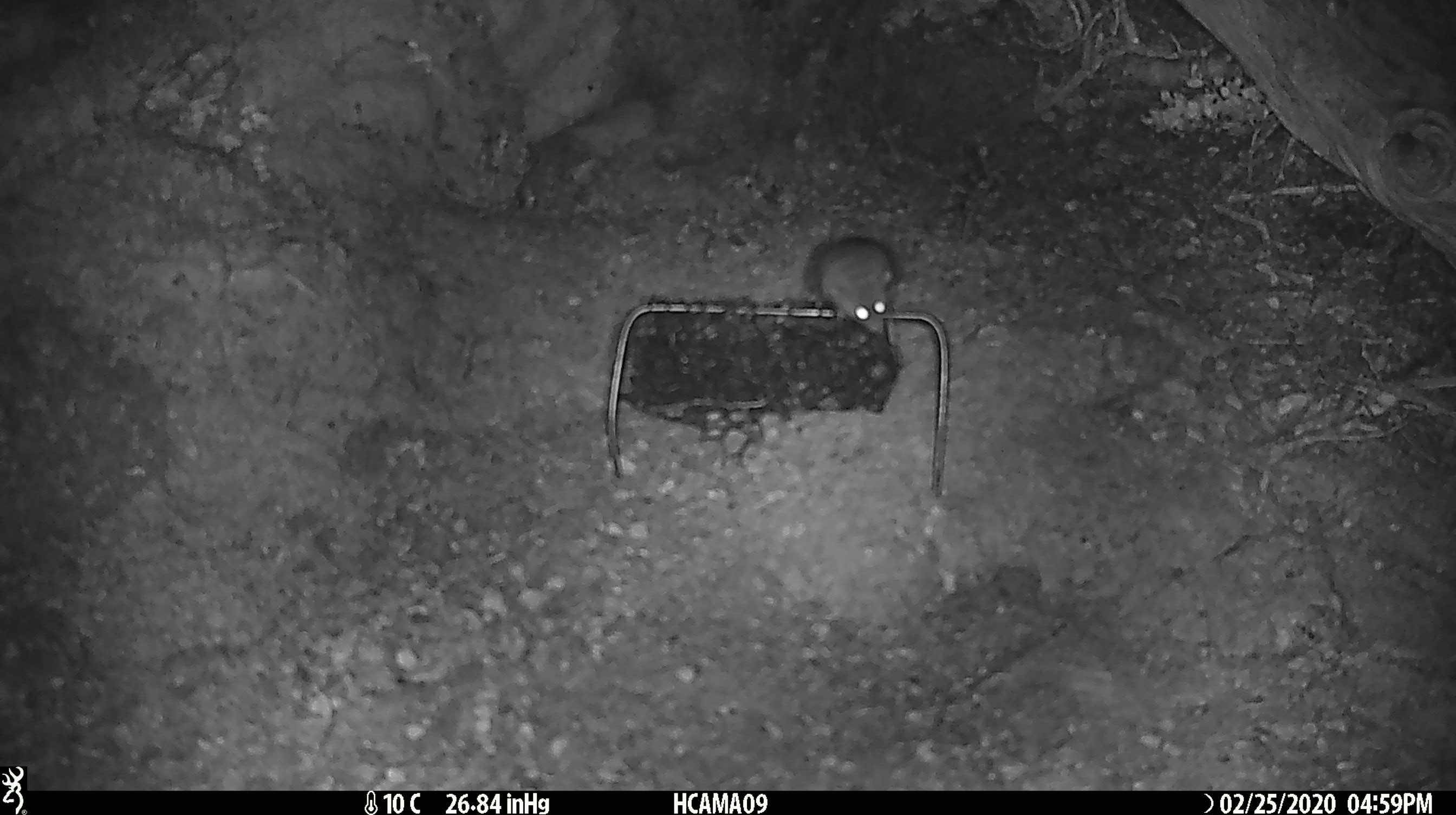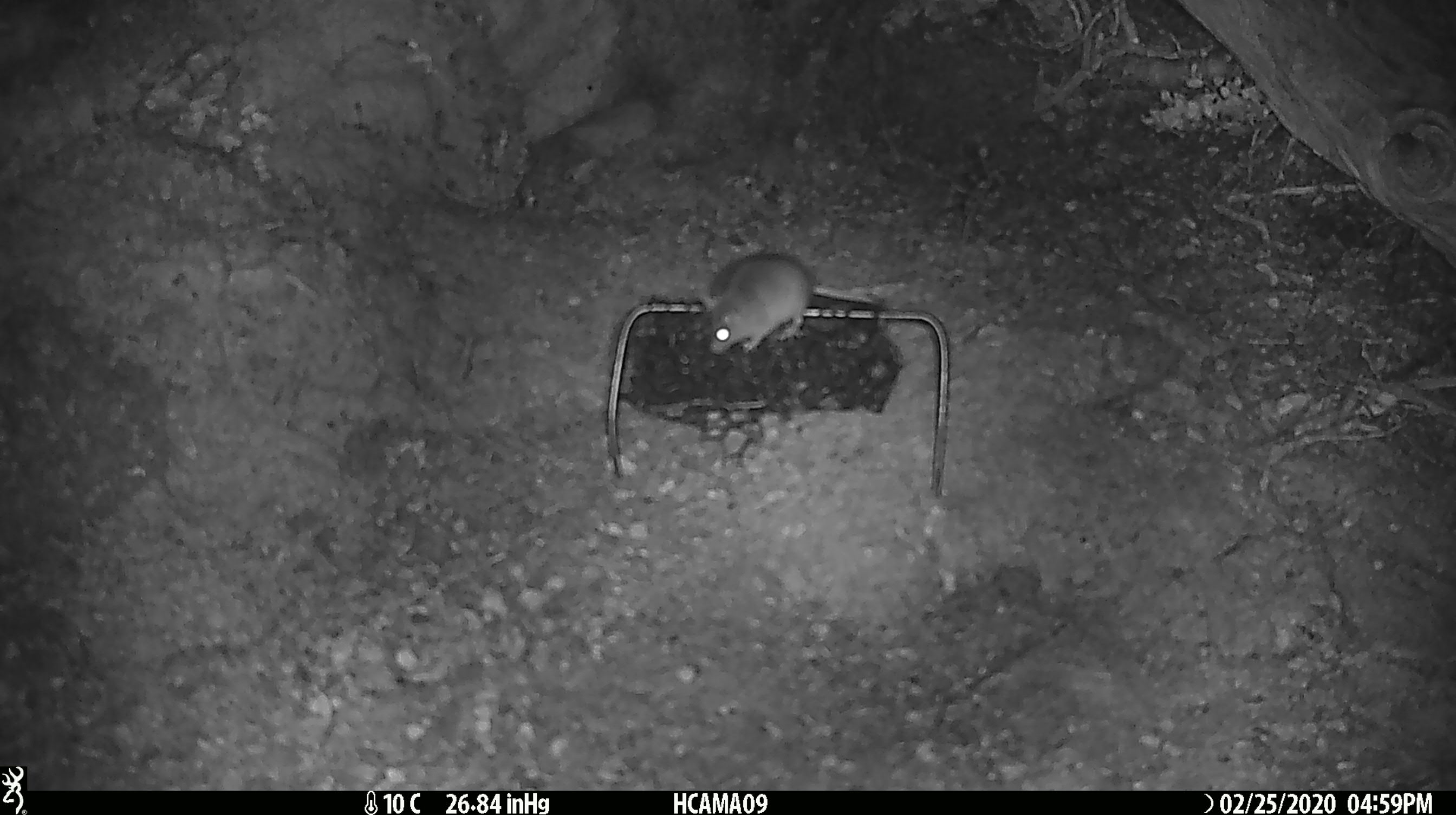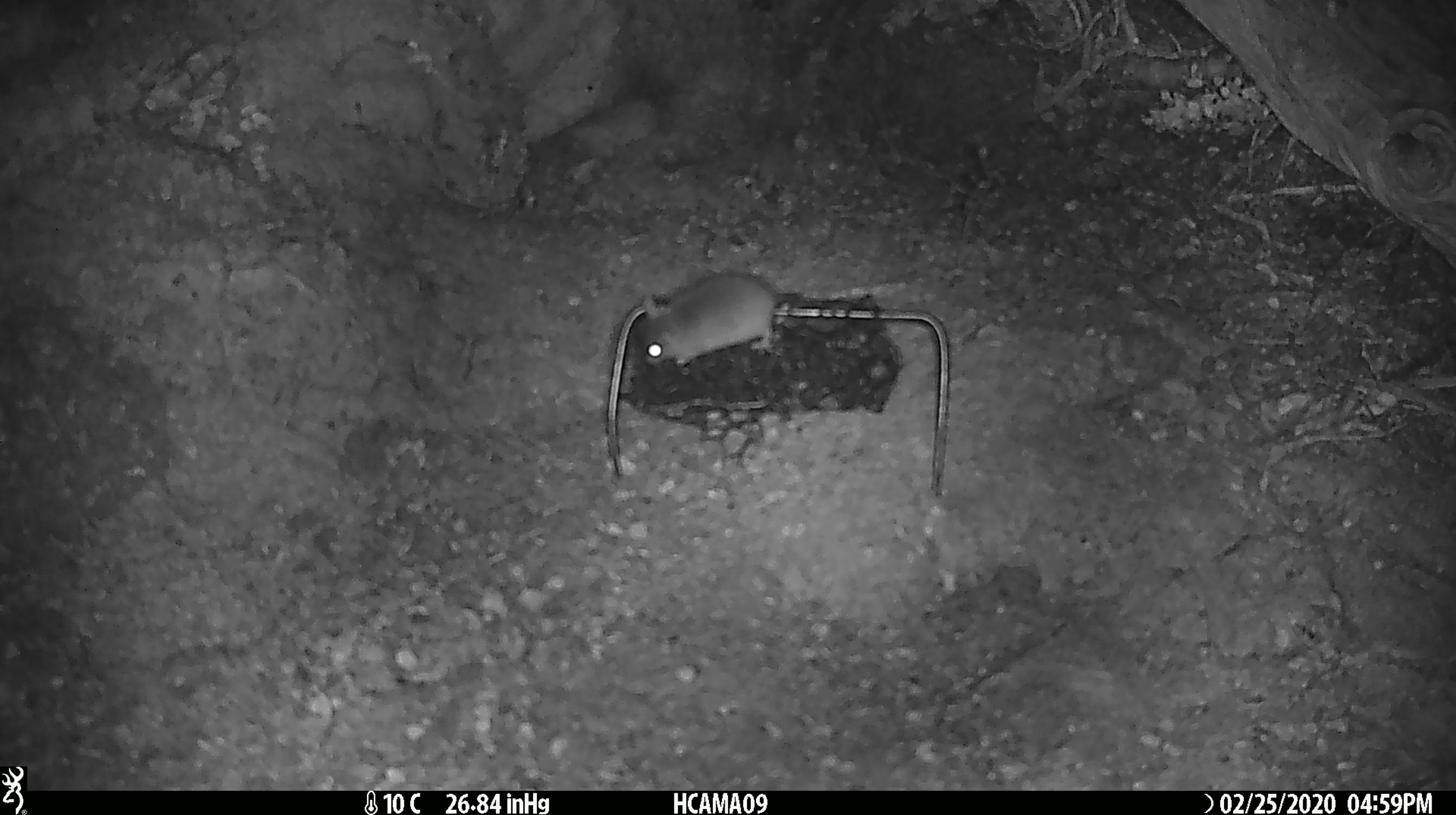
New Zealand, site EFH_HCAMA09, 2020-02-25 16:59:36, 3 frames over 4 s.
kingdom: Animalia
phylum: Chordata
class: Mammalia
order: Rodentia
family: Muridae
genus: Mus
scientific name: Mus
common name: mouse